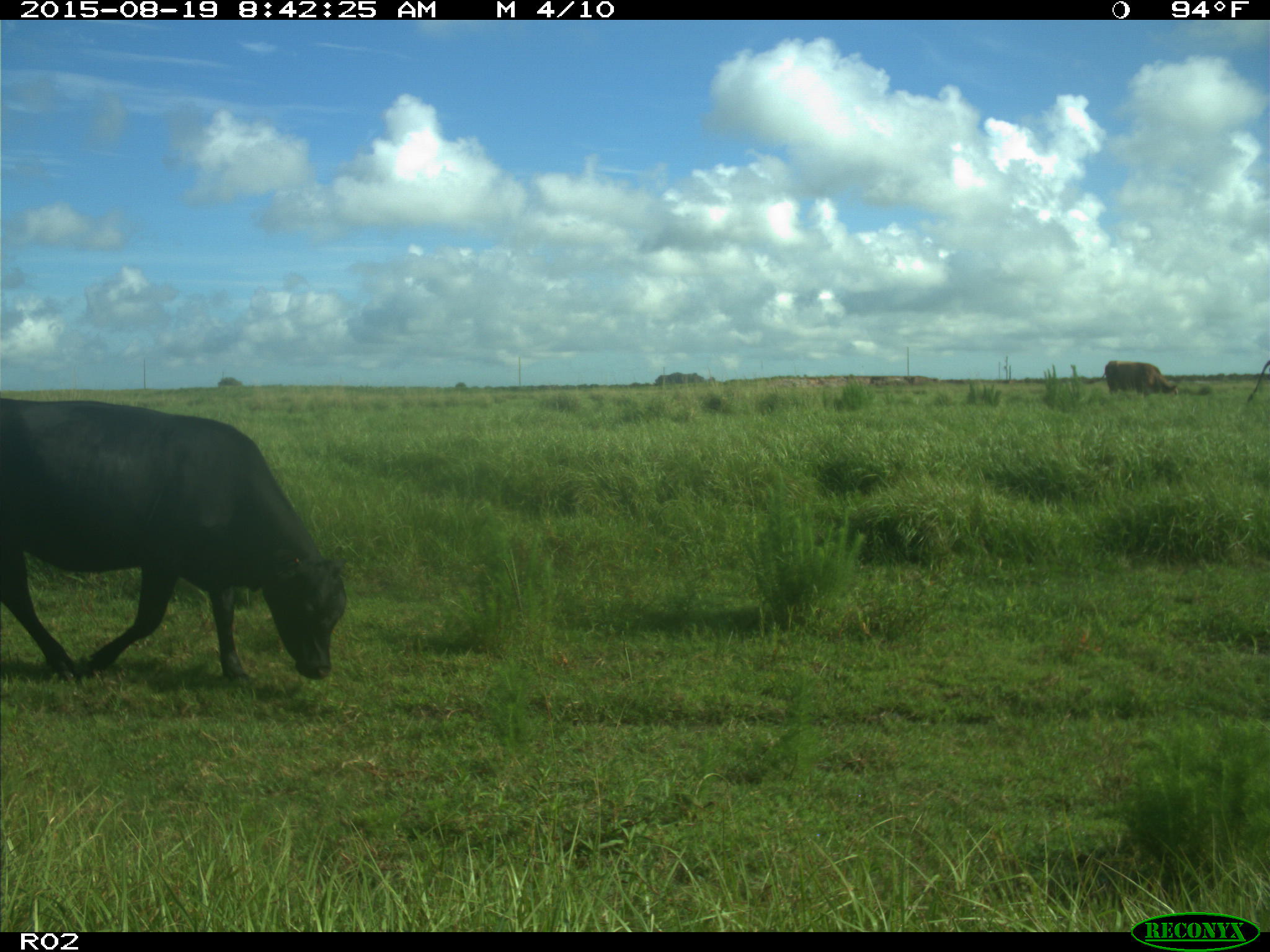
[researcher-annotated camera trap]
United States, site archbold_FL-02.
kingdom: Animalia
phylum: Chordata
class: Mammalia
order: Artiodactyla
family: Bovidae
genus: Bos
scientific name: Bos taurus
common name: domestic cow